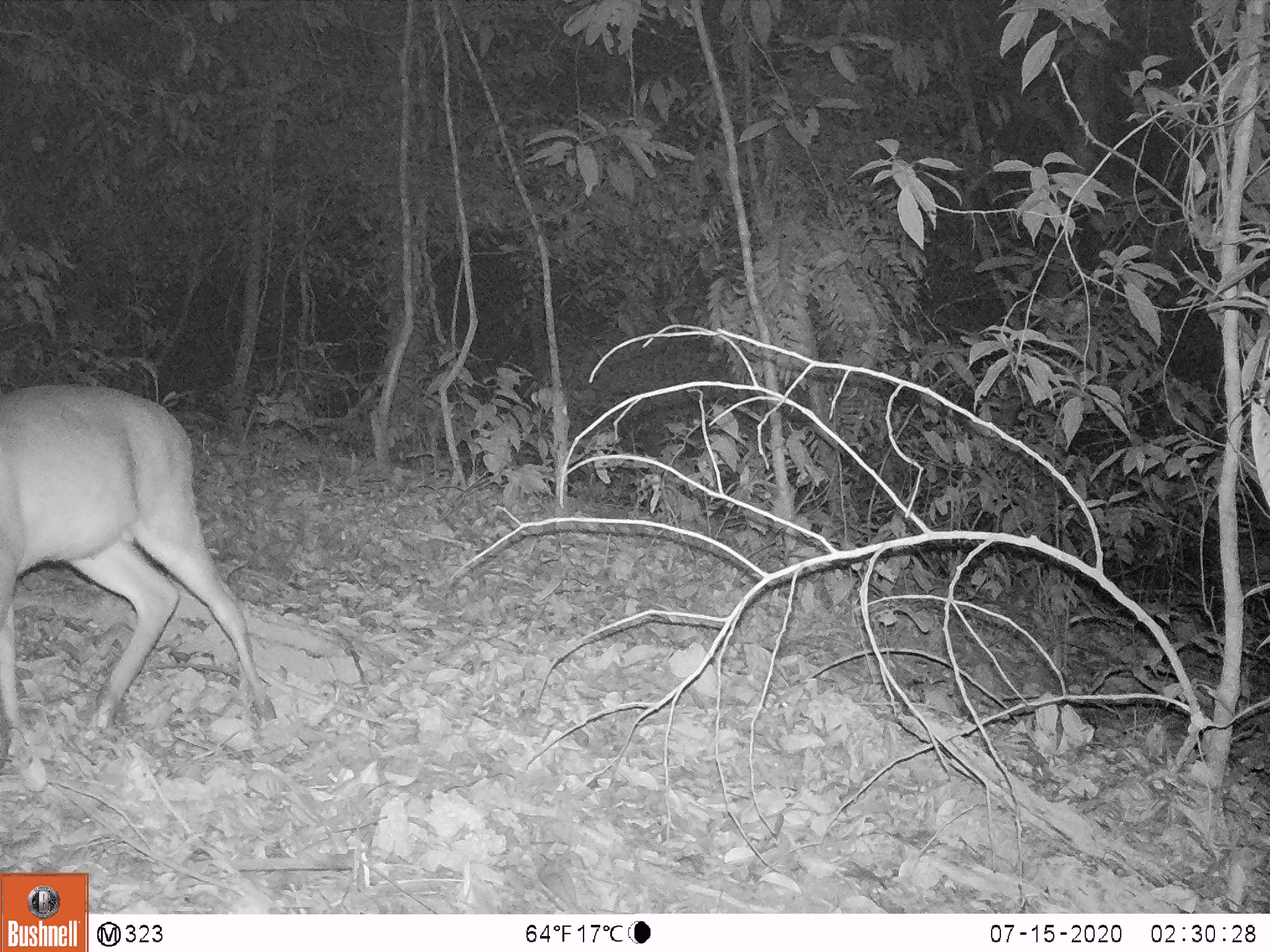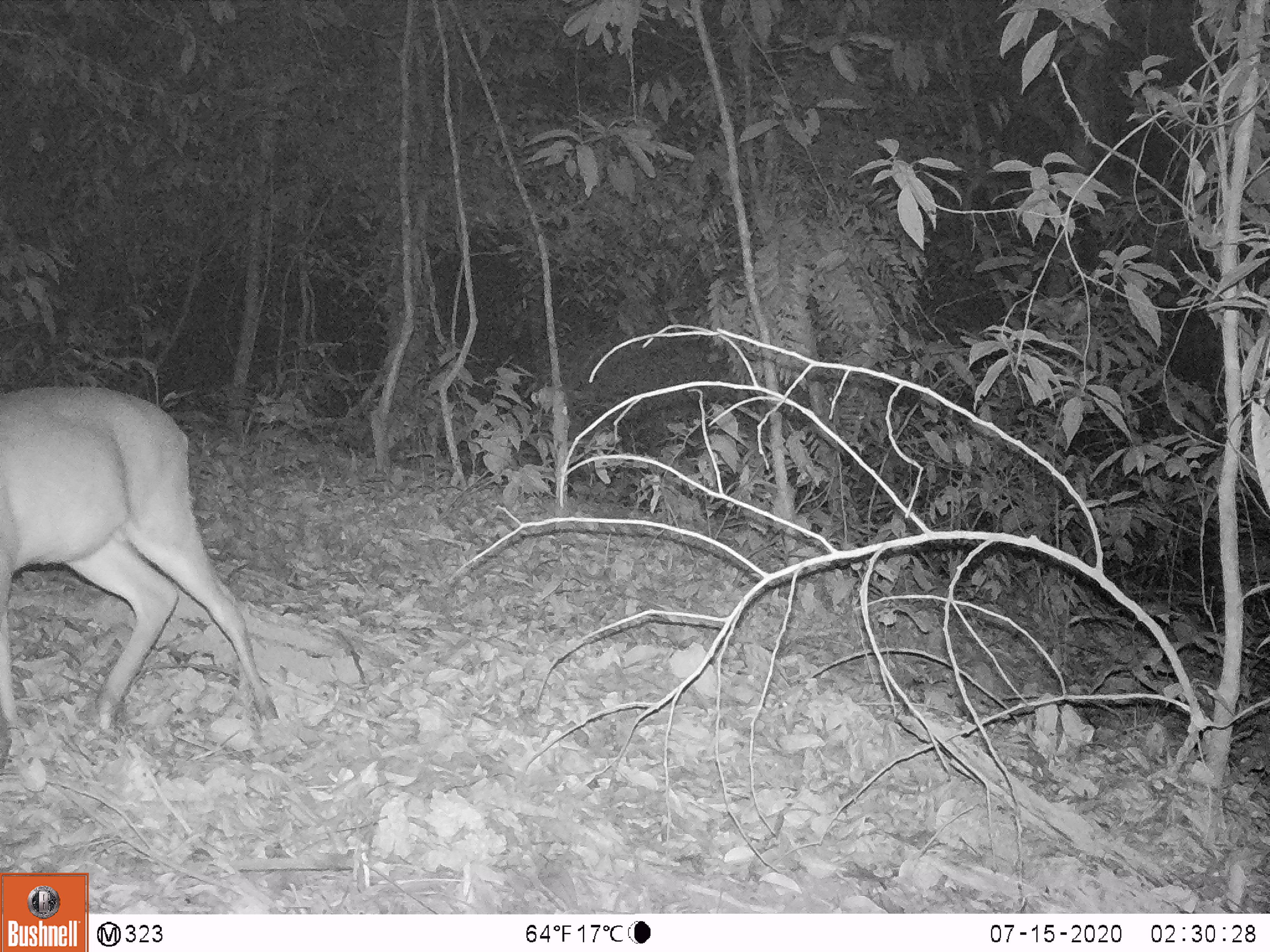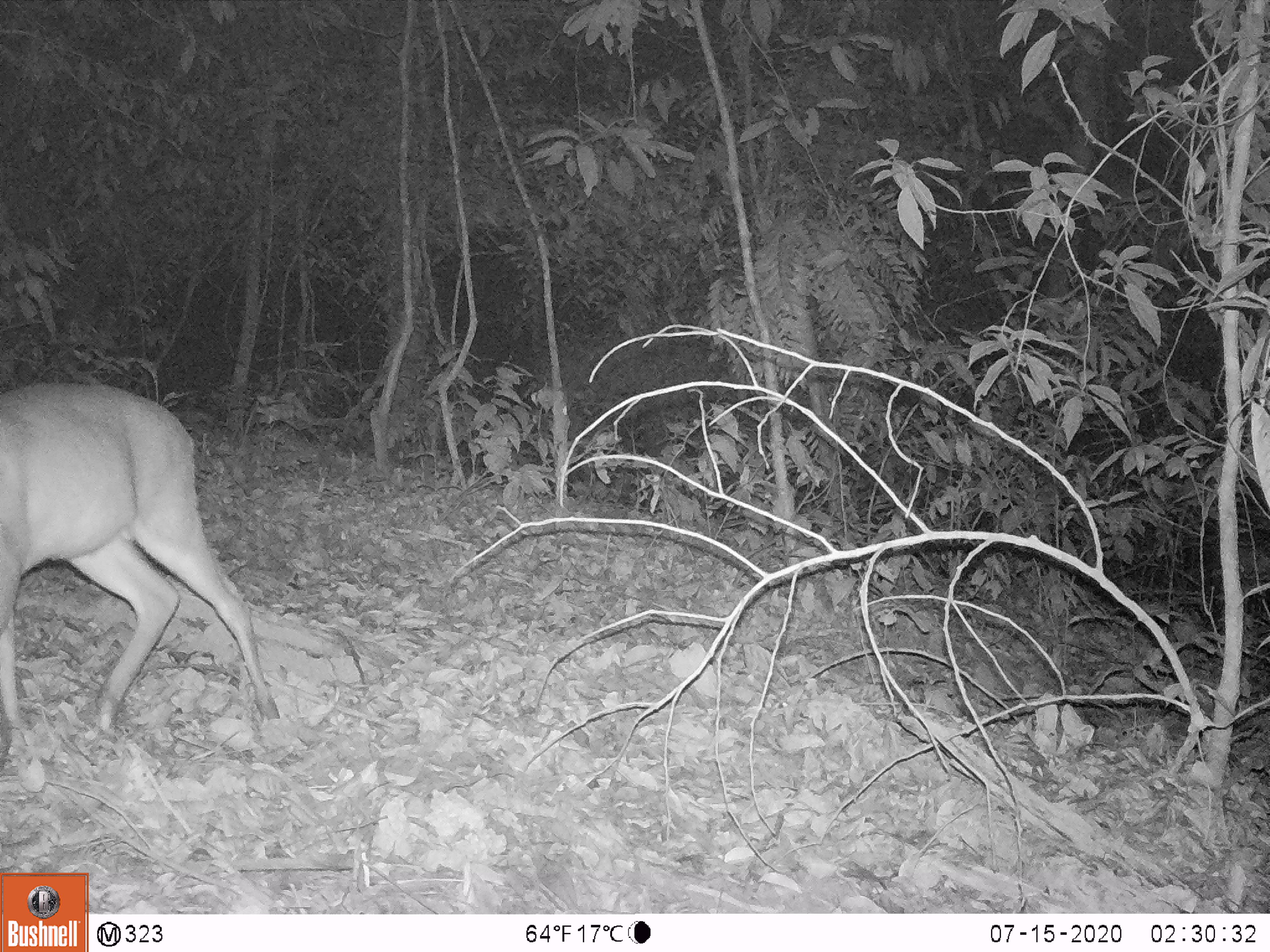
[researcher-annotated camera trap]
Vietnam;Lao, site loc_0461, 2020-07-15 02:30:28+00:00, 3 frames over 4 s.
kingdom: Animalia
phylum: Chordata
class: Mammalia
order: Artiodactyla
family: Cervidae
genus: Muntiacus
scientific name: Muntiacus vuquangensis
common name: large-antlered muntjac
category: large antlered muntjac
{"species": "large antlered muntjac (large-antlered muntjac) (Muntiacus vuquangensis)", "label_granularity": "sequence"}